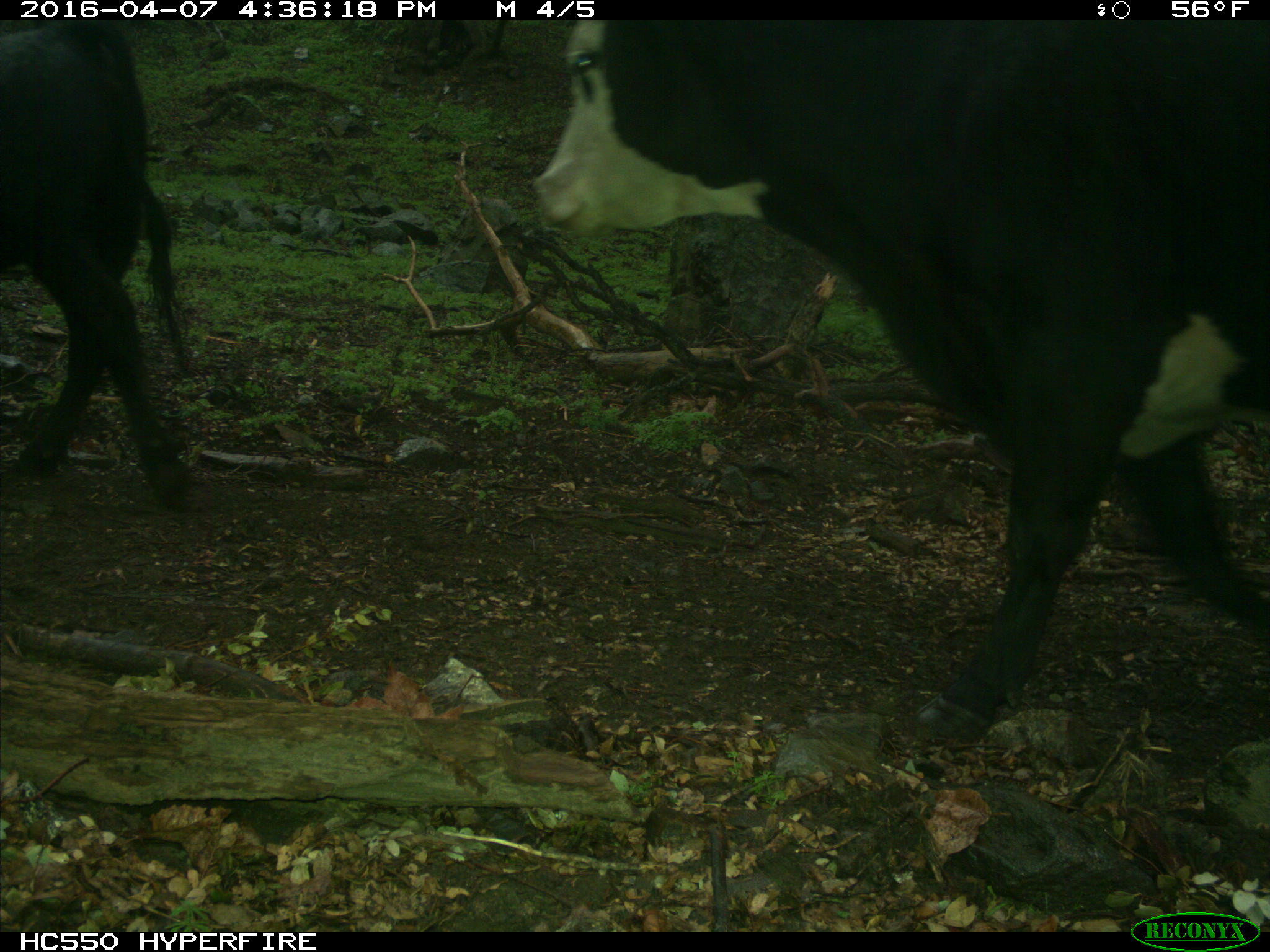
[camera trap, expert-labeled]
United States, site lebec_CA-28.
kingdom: Animalia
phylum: Chordata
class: Mammalia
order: Artiodactyla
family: Bovidae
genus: Bos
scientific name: Bos taurus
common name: domestic cow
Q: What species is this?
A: Bos taurus (domestic cow).